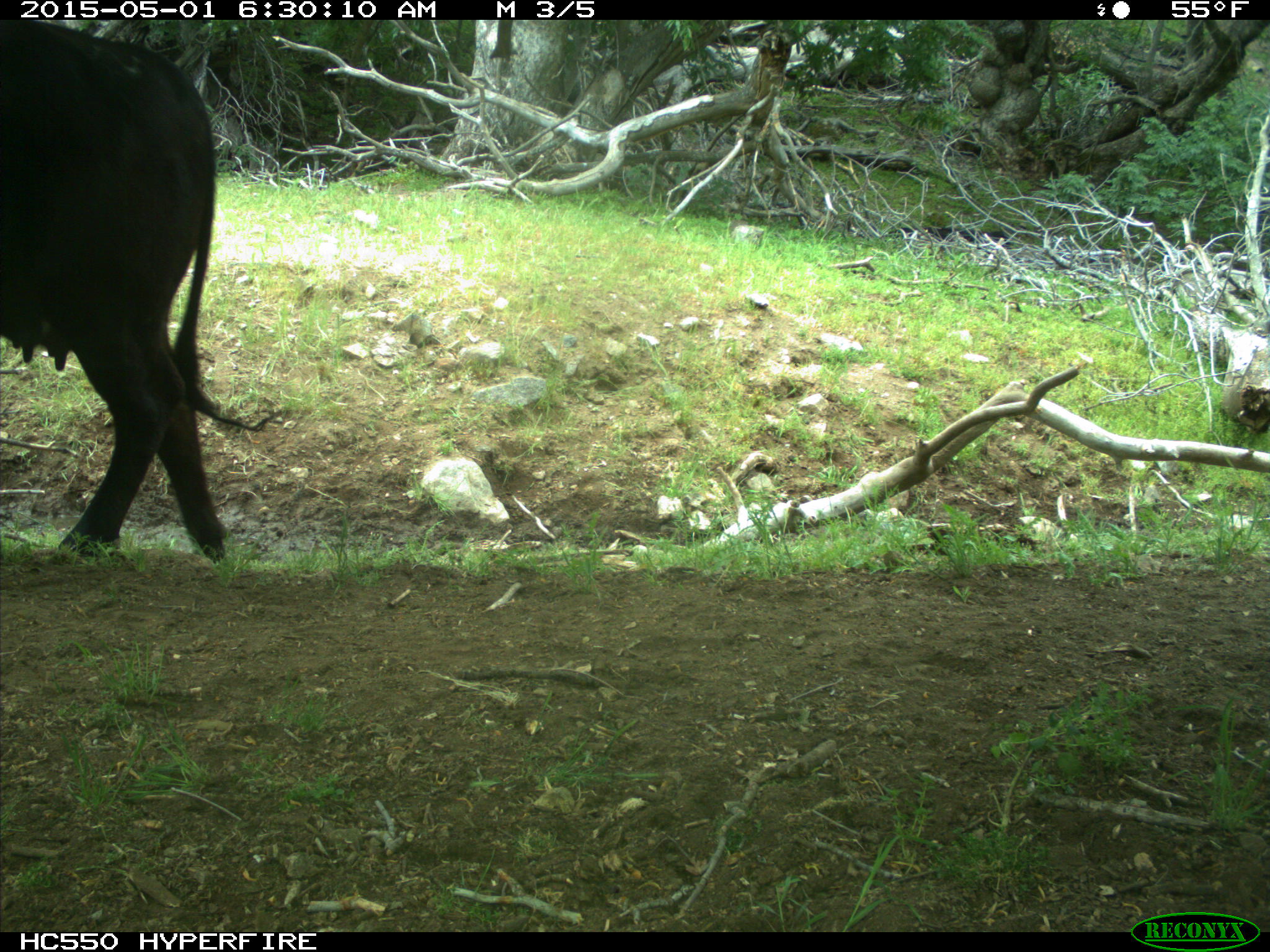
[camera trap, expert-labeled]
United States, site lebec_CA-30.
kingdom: Animalia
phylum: Chordata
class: Mammalia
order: Artiodactyla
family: Bovidae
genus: Bos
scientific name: Bos taurus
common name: domestic cow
Bos taurus (domestic cow).